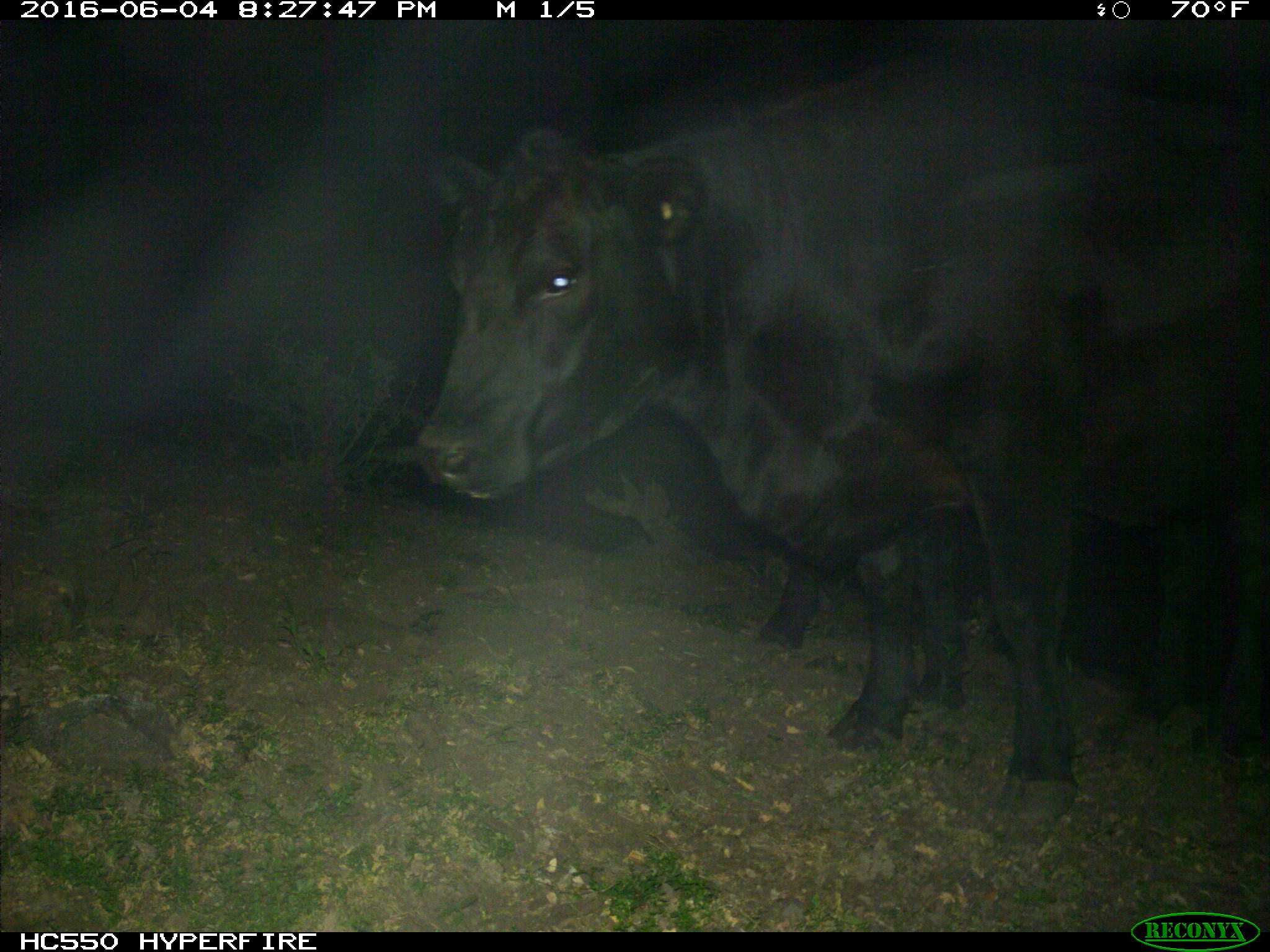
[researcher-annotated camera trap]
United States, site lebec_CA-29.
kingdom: Animalia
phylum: Chordata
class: Mammalia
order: Artiodactyla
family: Bovidae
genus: Bos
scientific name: Bos taurus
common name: domestic cow